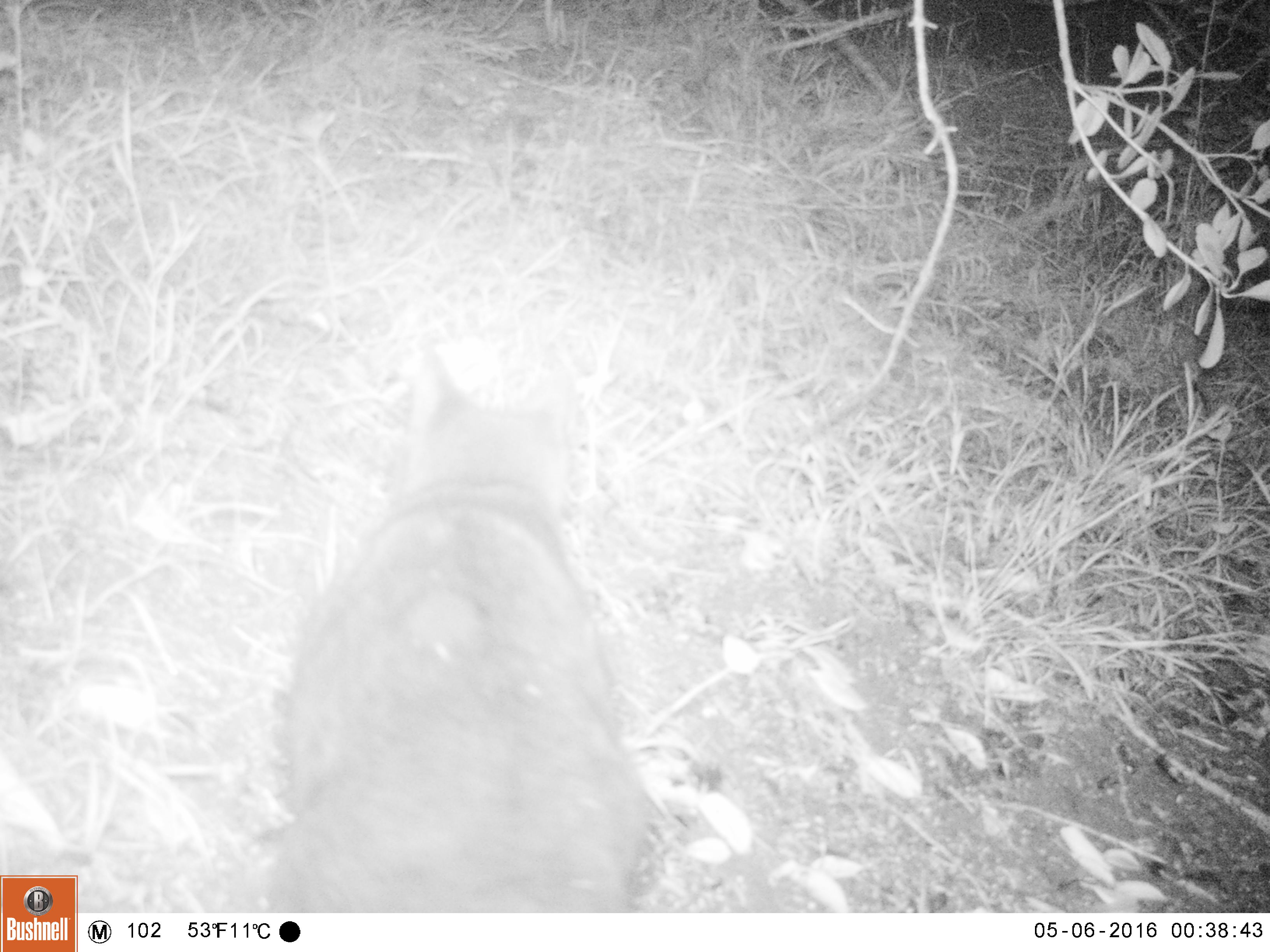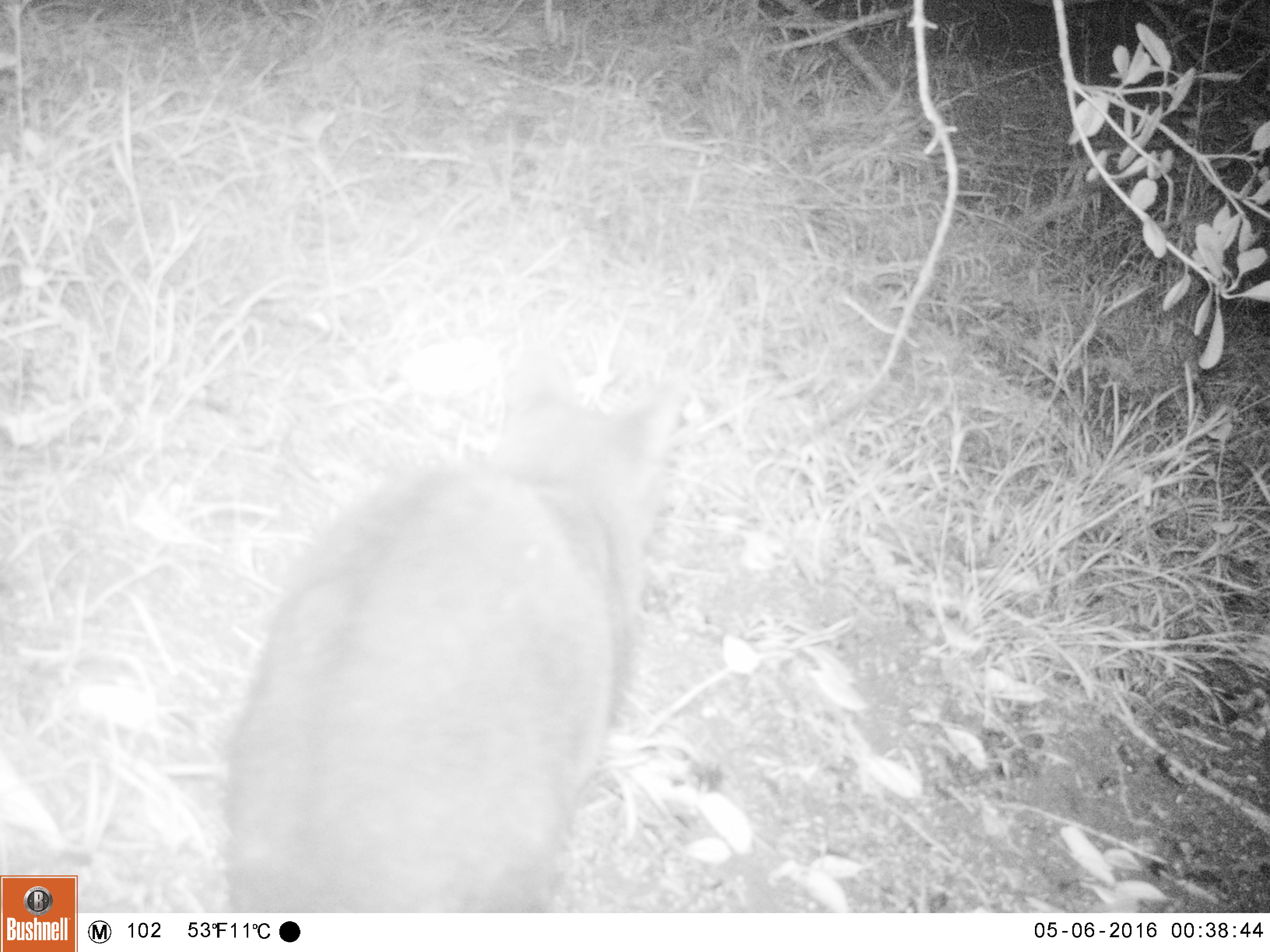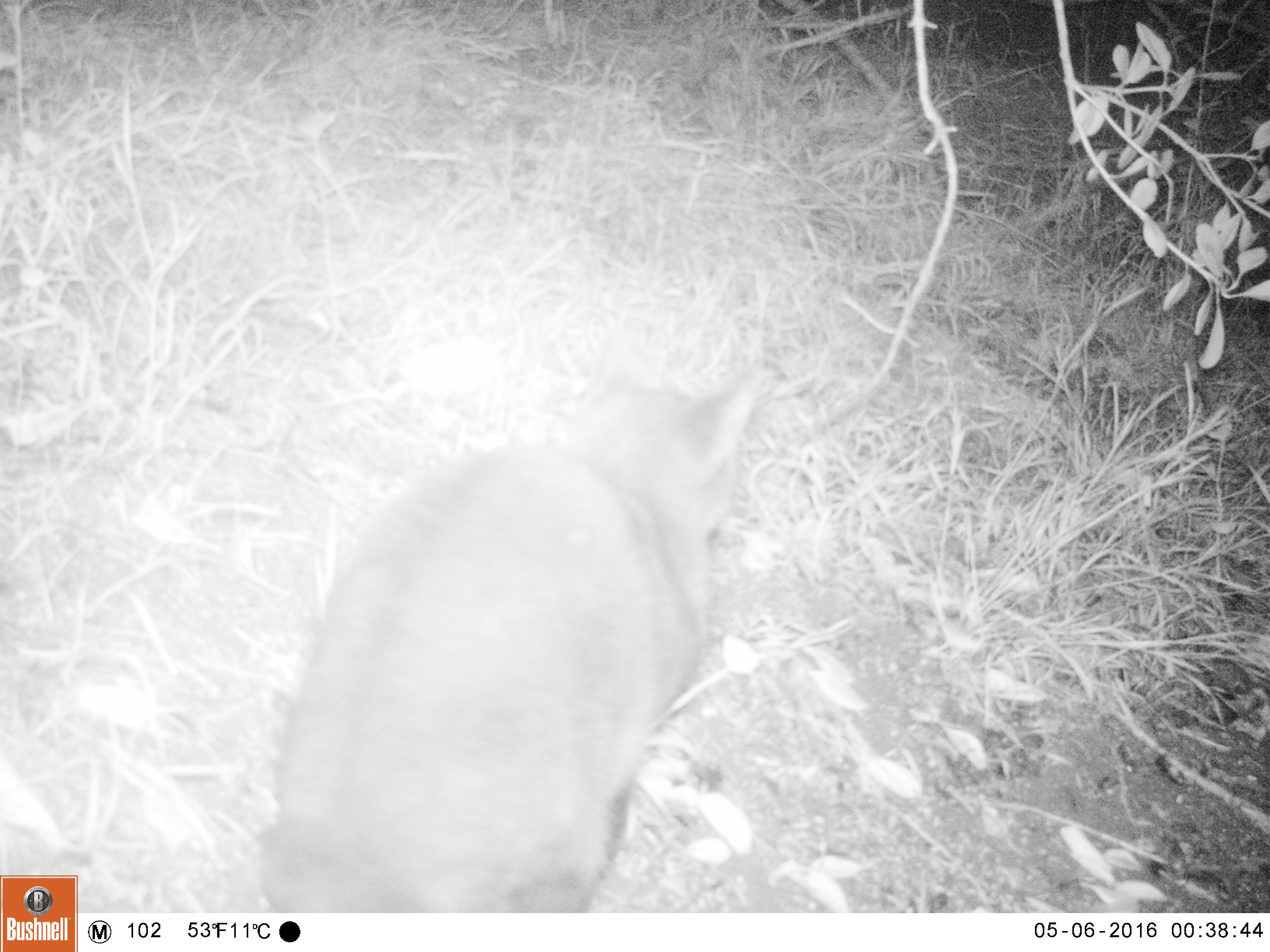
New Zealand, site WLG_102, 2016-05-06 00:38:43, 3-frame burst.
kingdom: Animalia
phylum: Chordata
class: Mammalia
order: Carnivora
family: Felidae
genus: Felis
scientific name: Felis catus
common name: domestic cat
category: cat